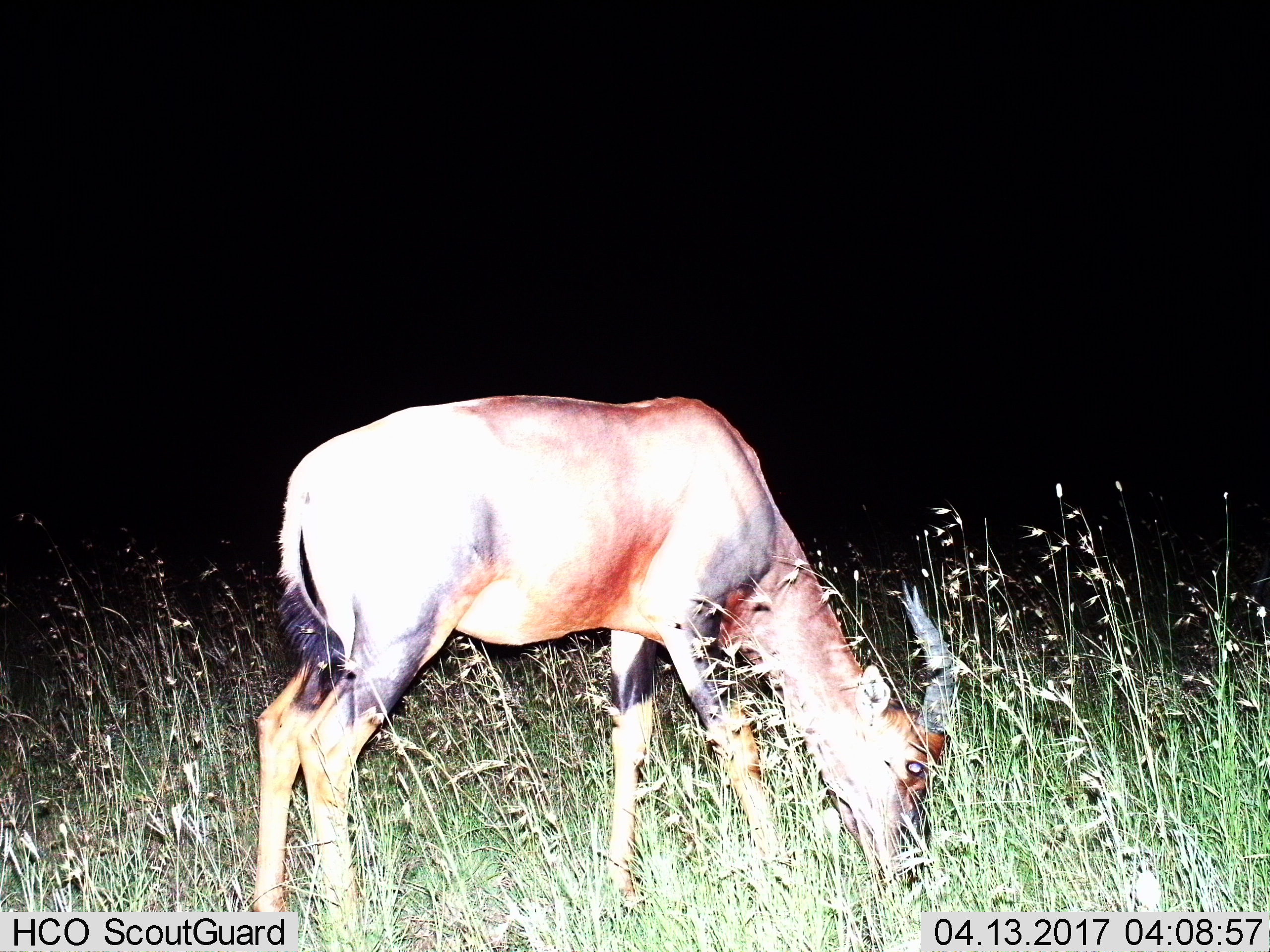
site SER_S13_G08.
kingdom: Animalia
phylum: Chordata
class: Mammalia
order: Artiodactyla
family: Bovidae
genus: Damaliscus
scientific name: Damaliscus lunatus jimela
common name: topi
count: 1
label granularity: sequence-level